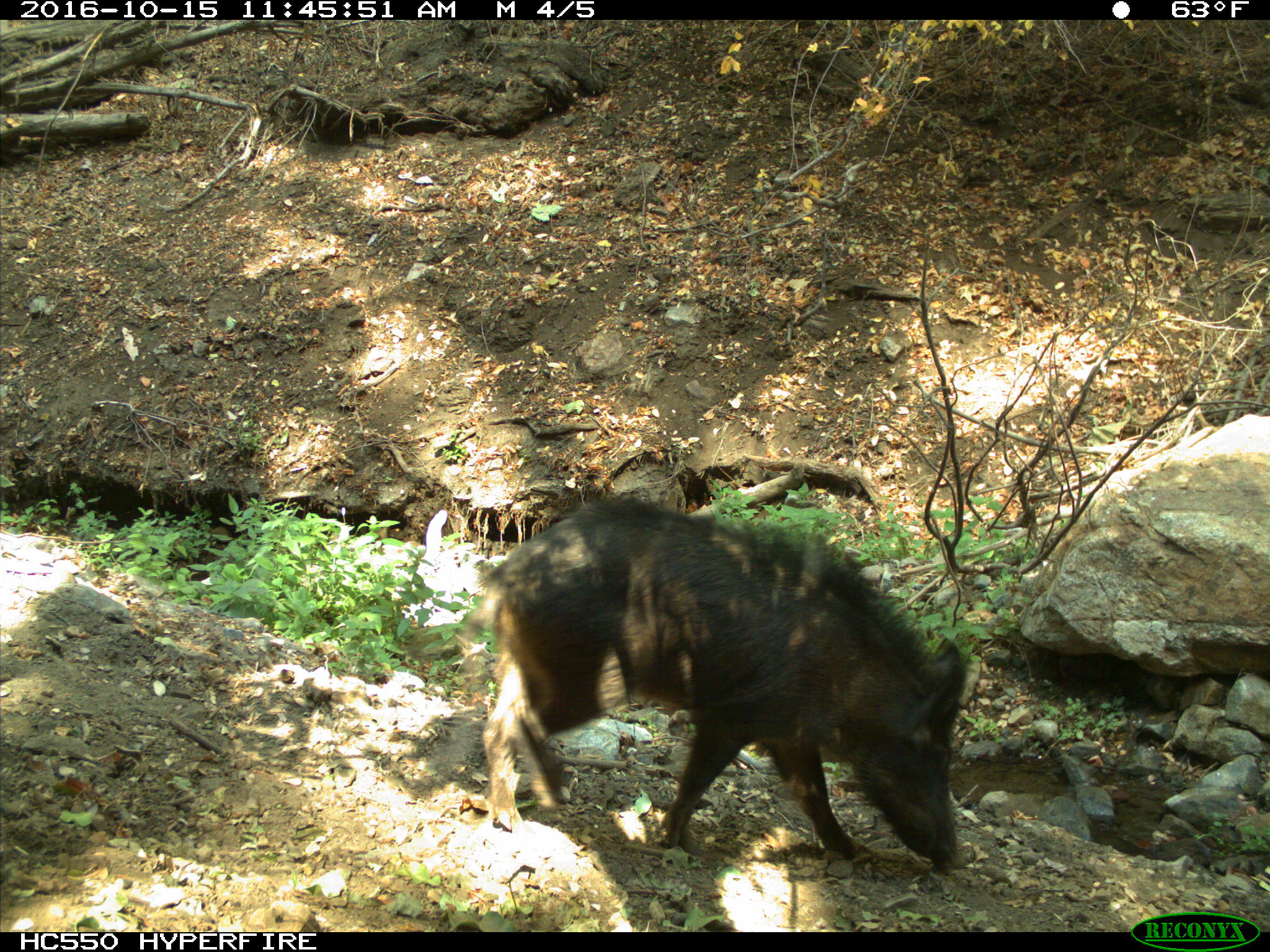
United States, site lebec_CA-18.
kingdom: Animalia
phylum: Chordata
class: Mammalia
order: Artiodactyla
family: Suidae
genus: Sus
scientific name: Sus scrofa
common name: wild boar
Sus scrofa (wild boar).